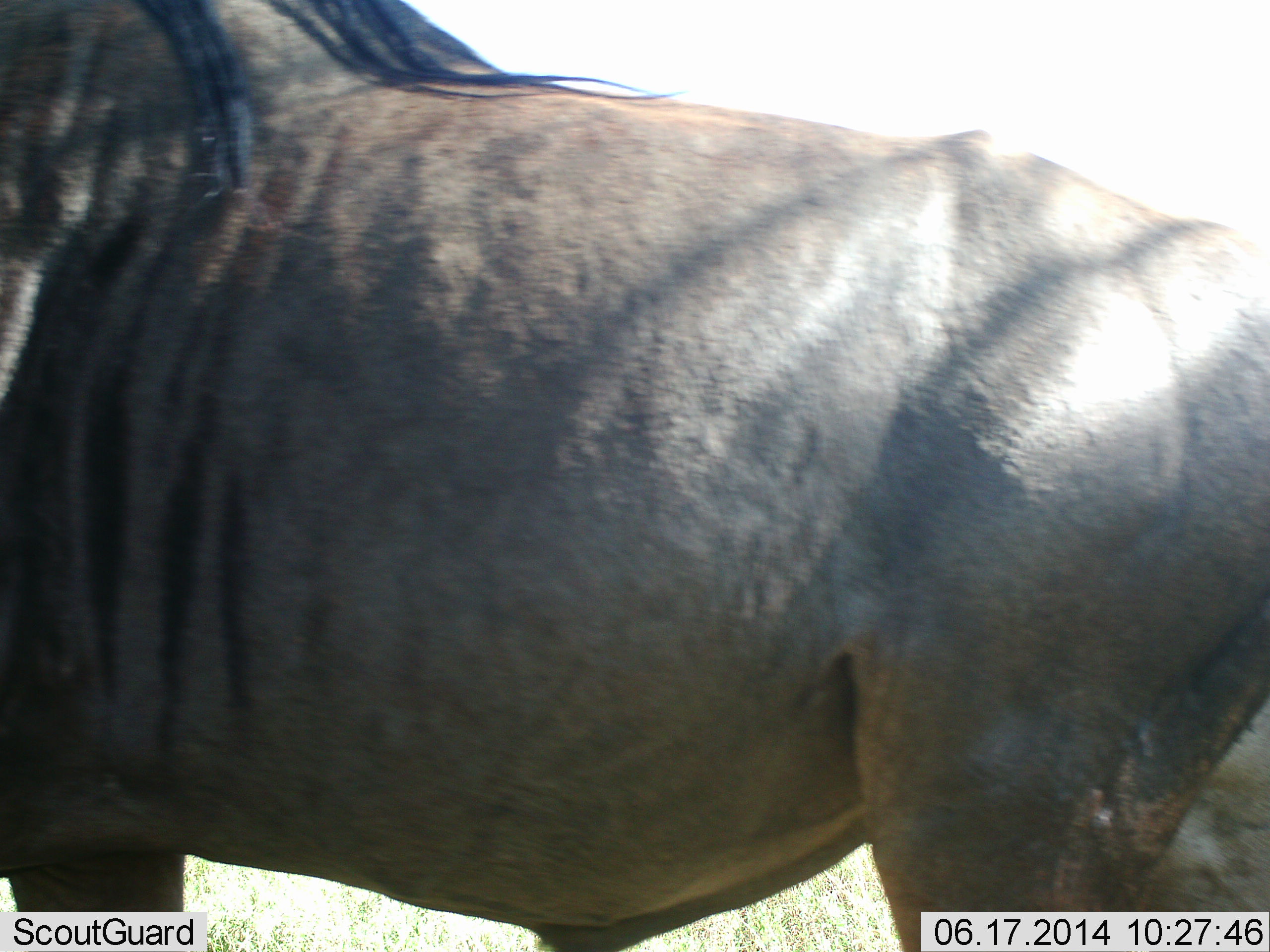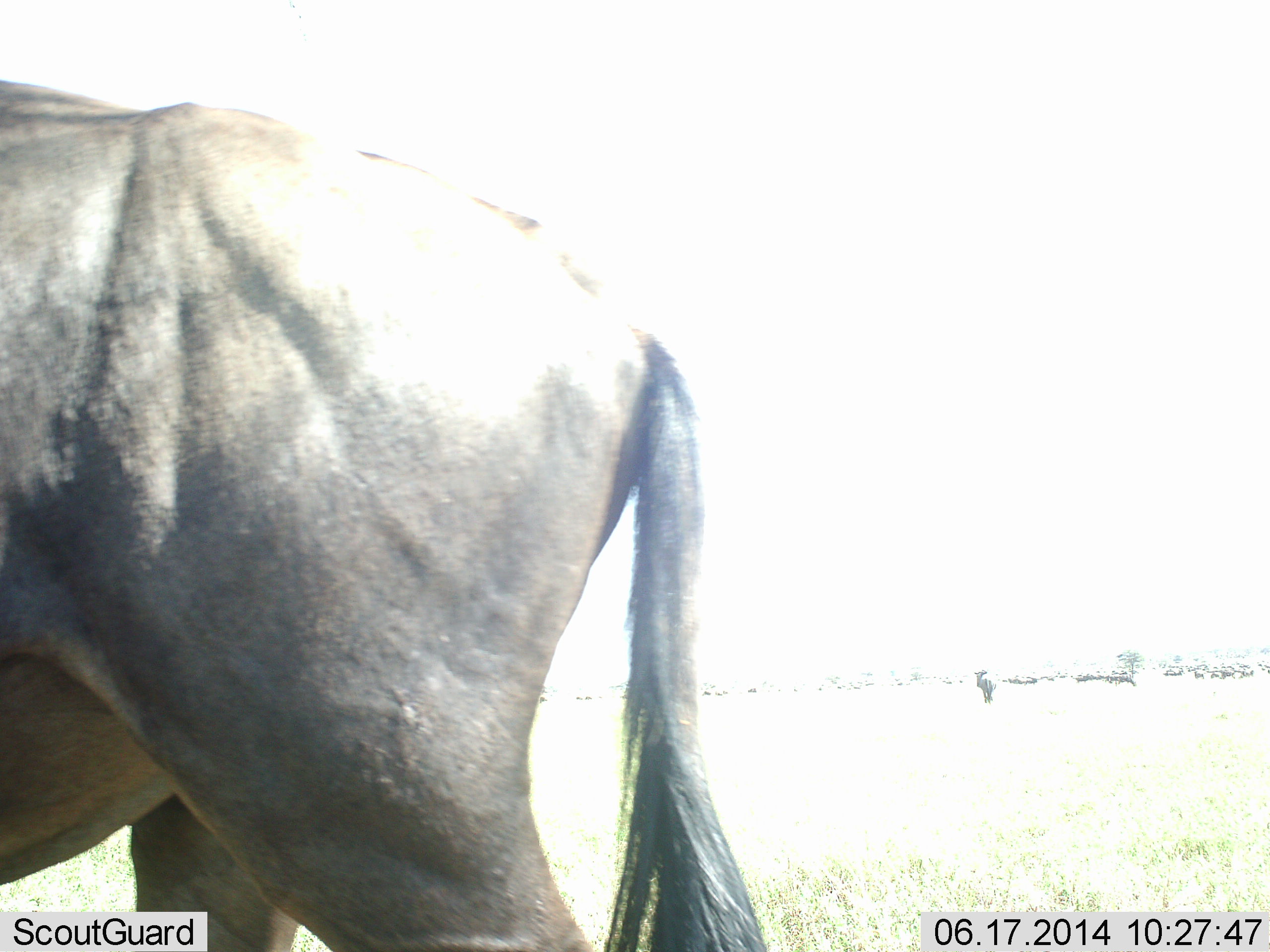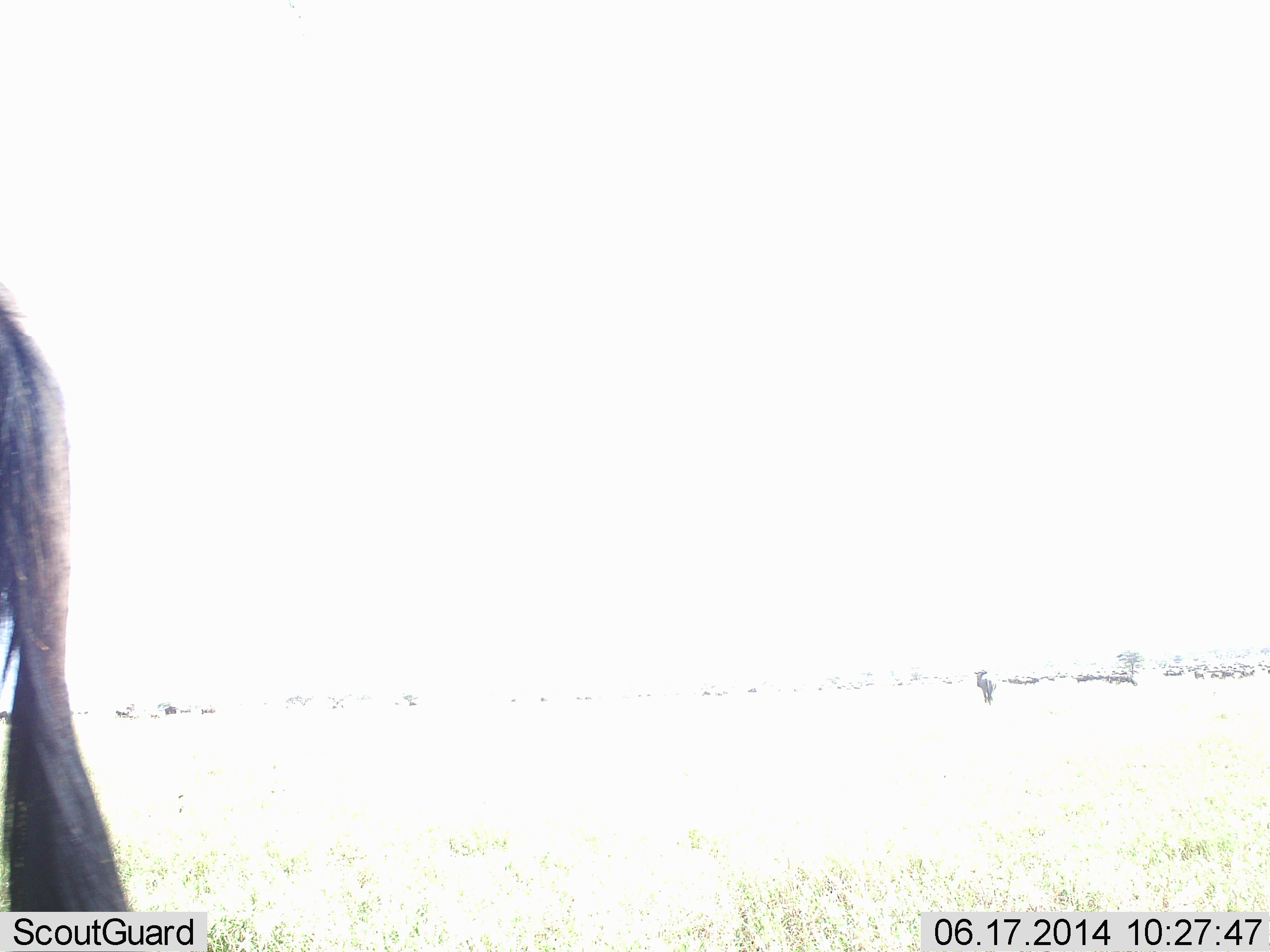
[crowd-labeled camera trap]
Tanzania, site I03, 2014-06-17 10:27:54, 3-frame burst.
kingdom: Animalia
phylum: Chordata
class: Mammalia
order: Artiodactyla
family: Bovidae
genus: Connochaetes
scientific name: Connochaetes taurinus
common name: blue wildebeest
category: wildebeest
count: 1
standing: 30%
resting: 0%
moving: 90%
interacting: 0%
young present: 0%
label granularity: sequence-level